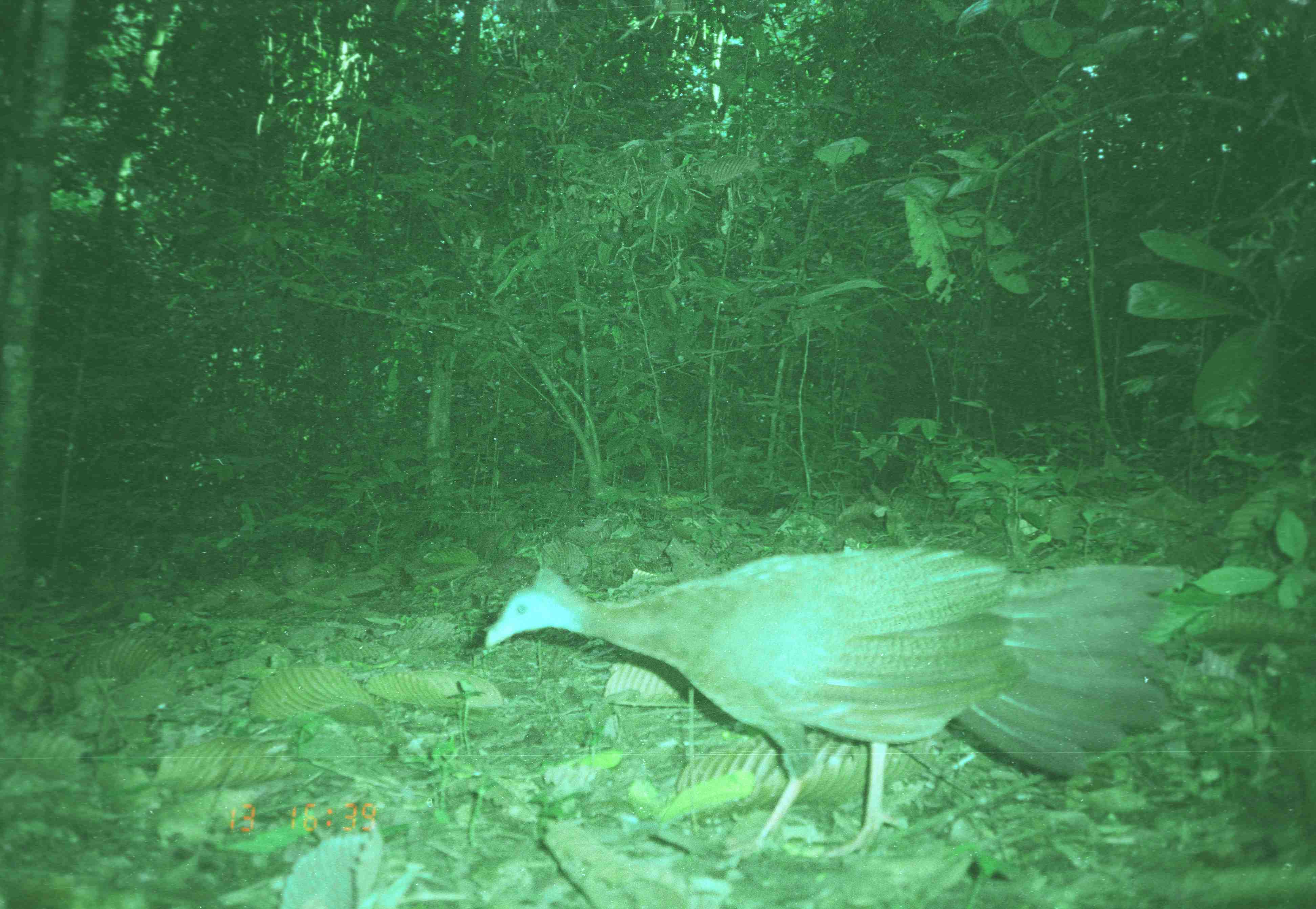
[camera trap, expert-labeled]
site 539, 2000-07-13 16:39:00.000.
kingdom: Animalia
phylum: Chordata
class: Aves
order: Galliformes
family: Phasianidae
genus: Argusianus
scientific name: Argusianus argus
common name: great argus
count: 1